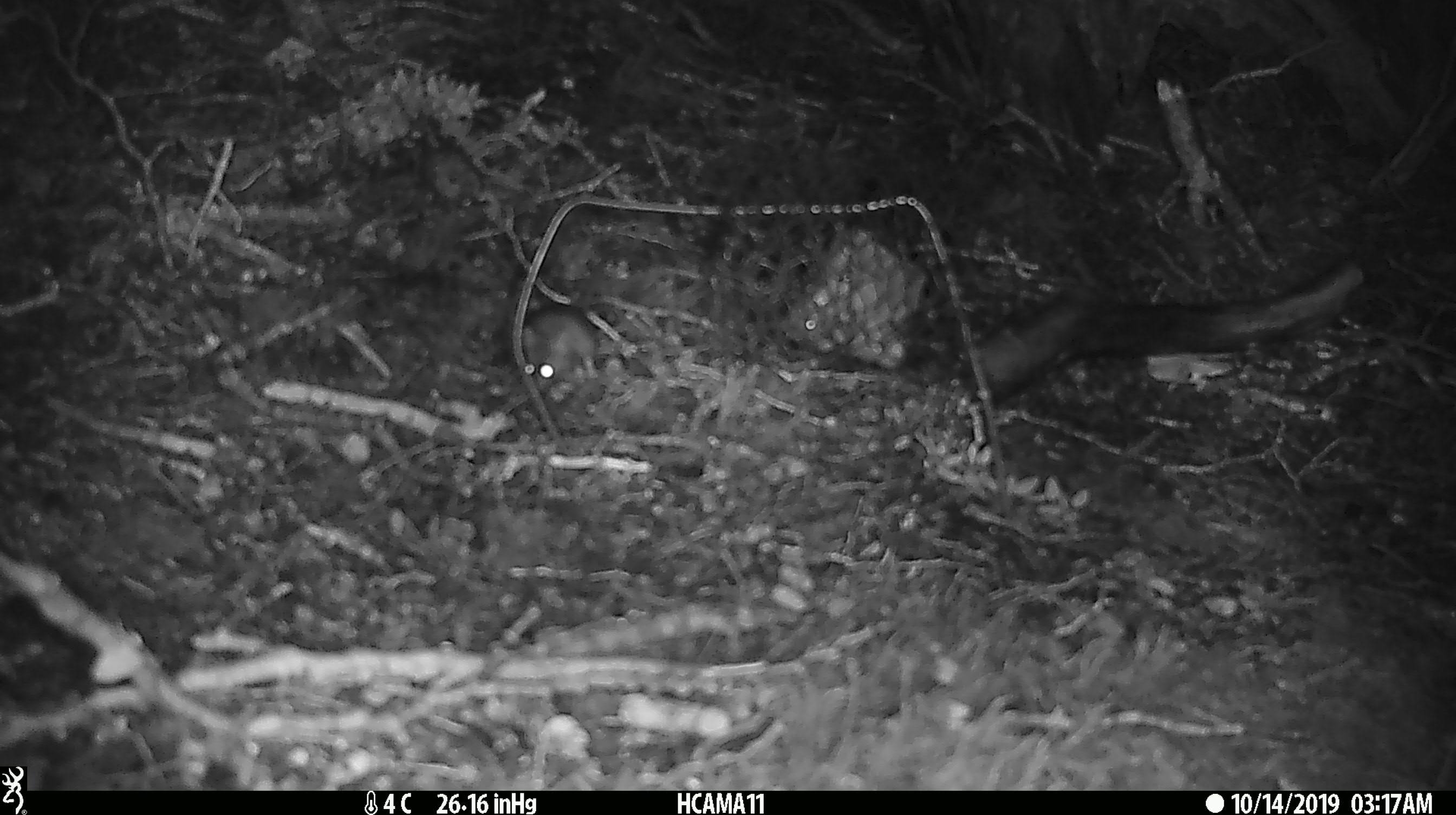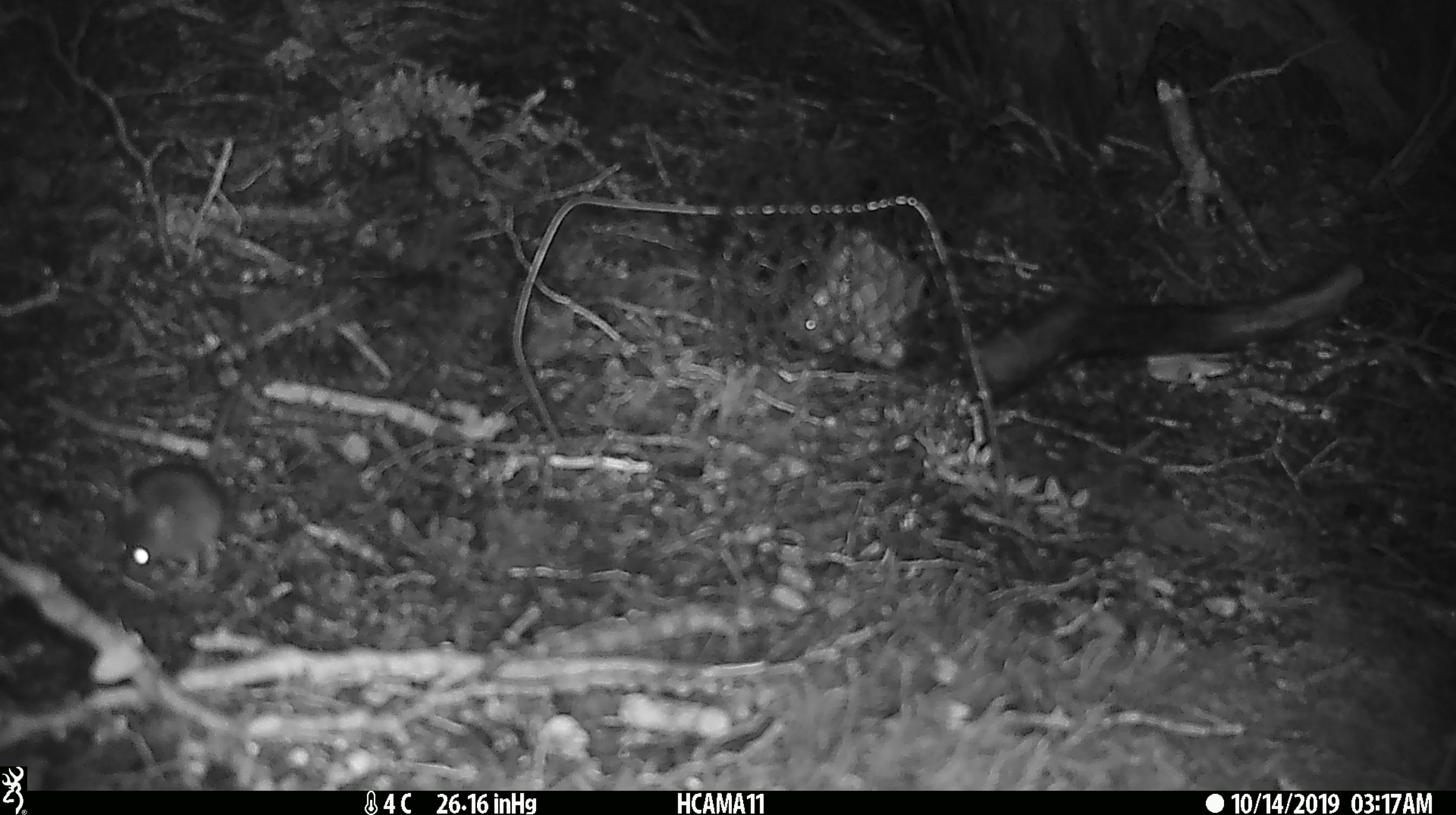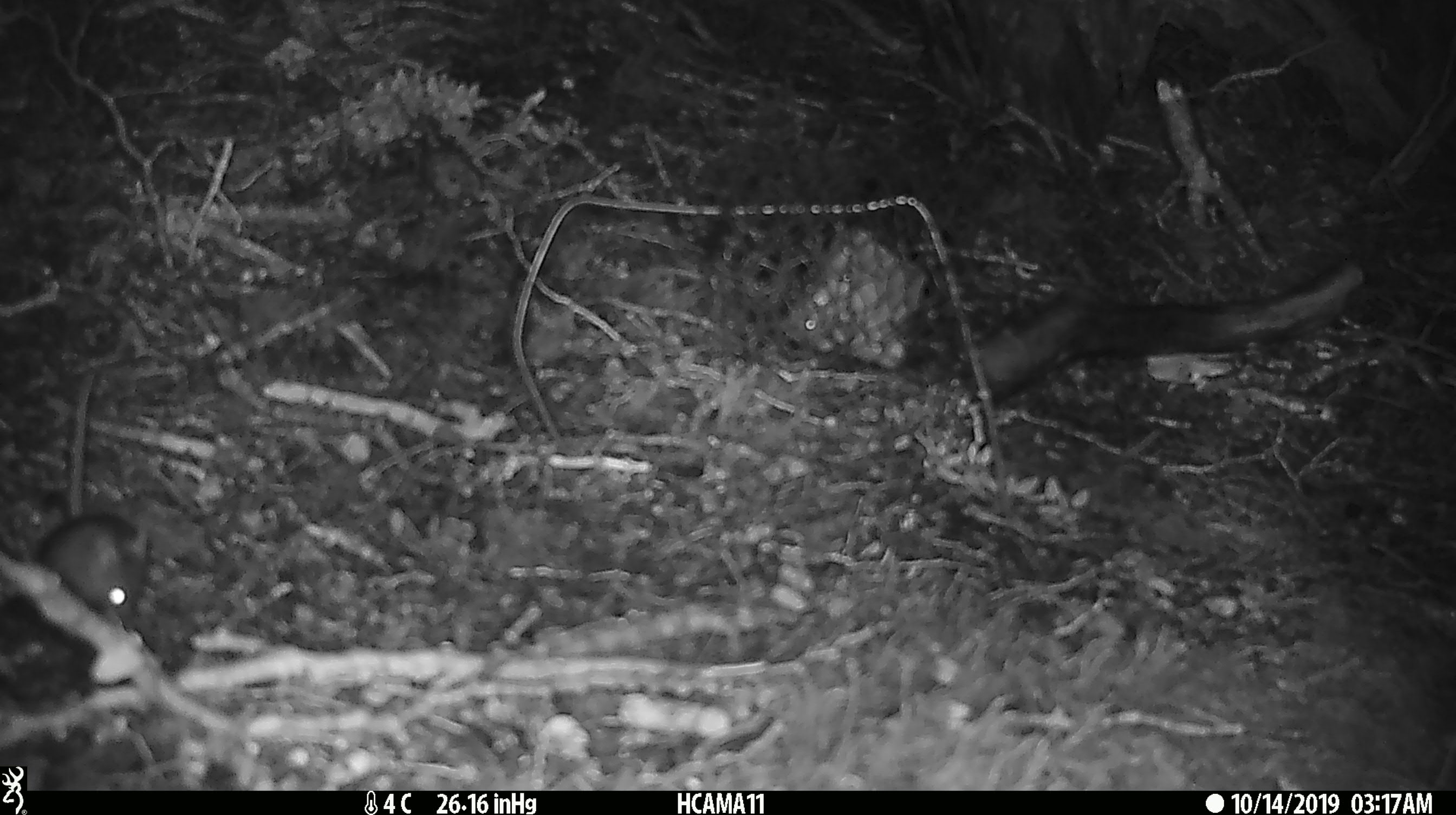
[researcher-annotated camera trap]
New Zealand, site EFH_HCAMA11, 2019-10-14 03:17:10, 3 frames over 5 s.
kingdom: Animalia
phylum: Chordata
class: Mammalia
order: Rodentia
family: Muridae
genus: Mus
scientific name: Mus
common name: mouse